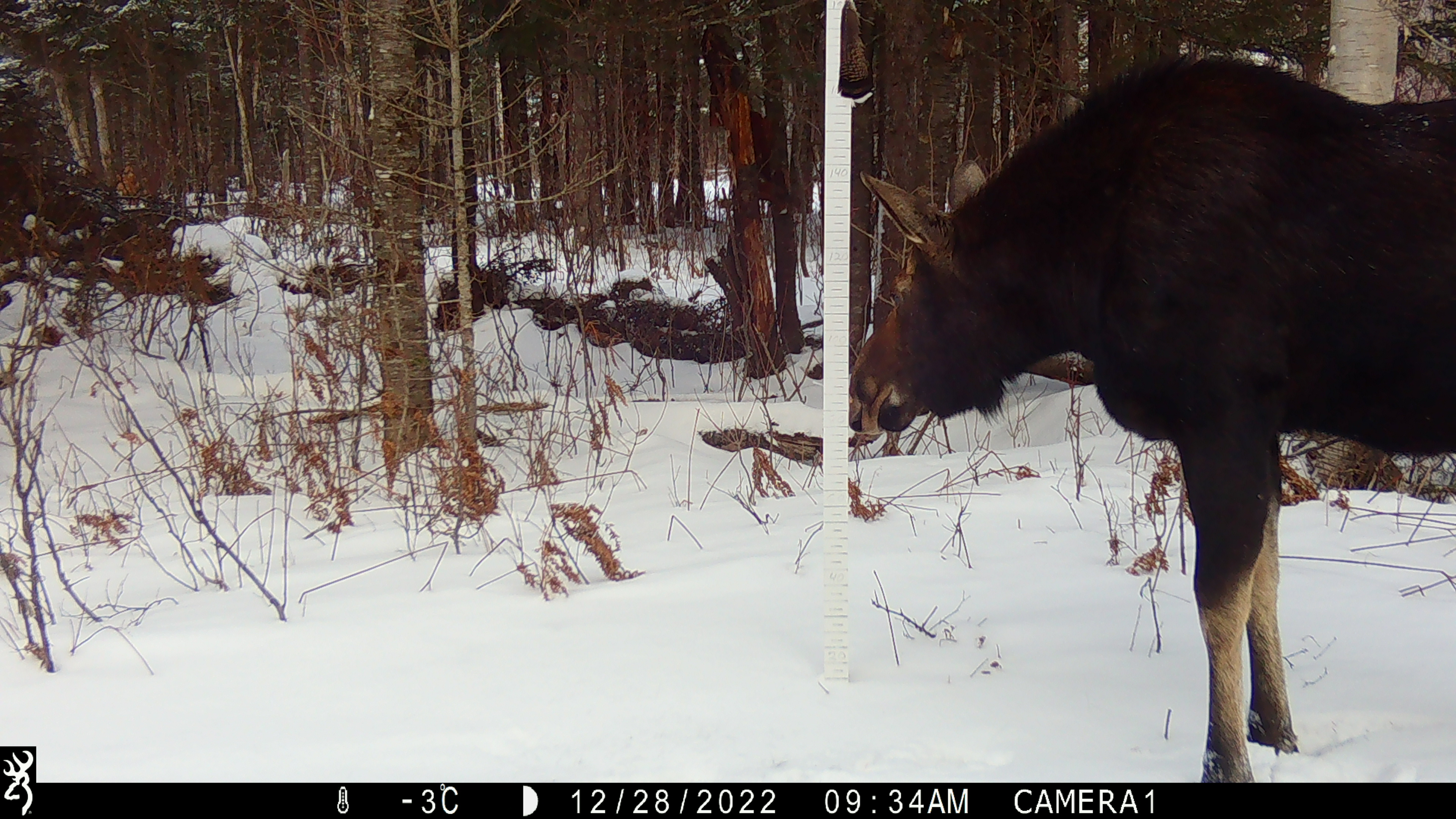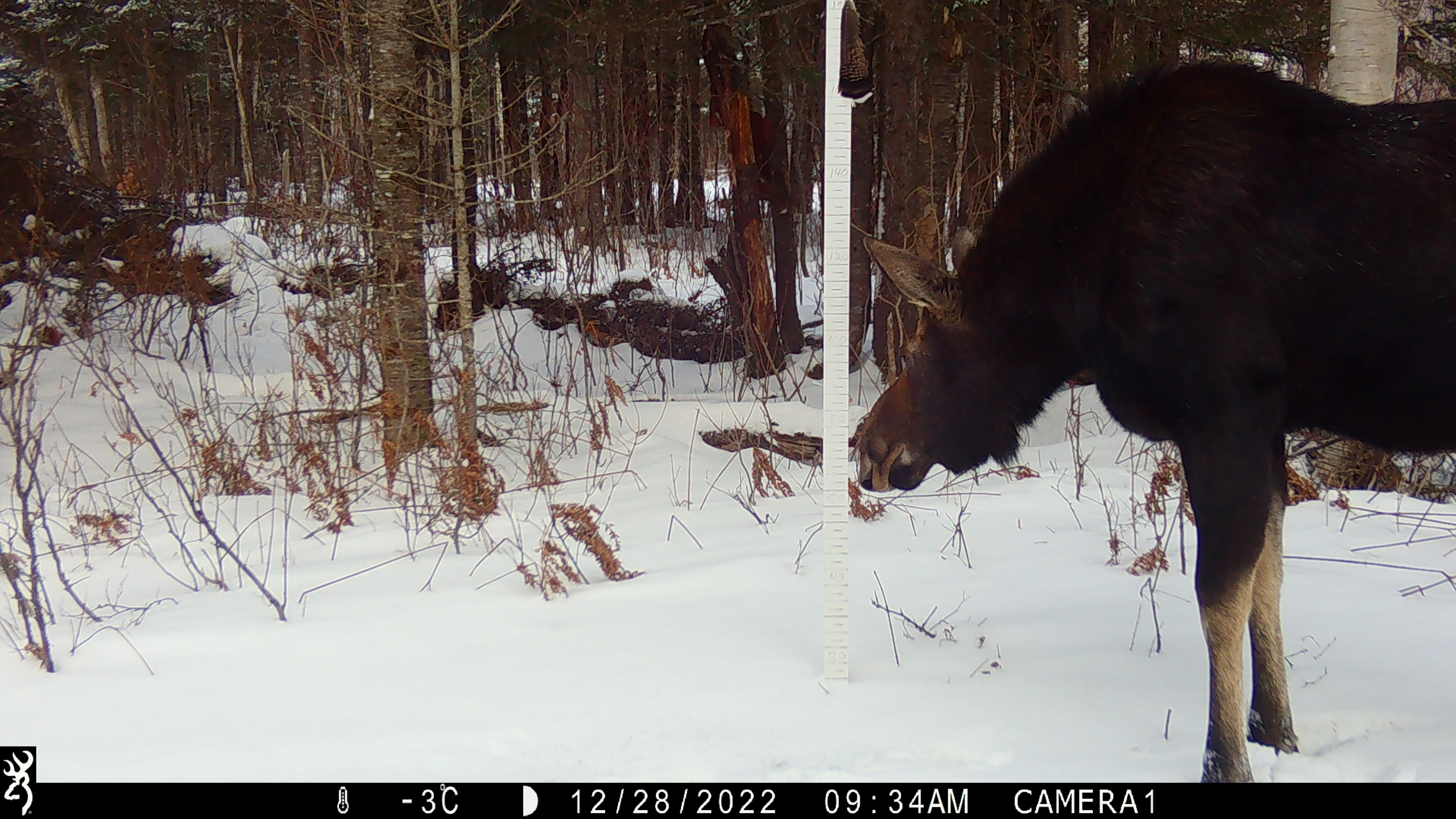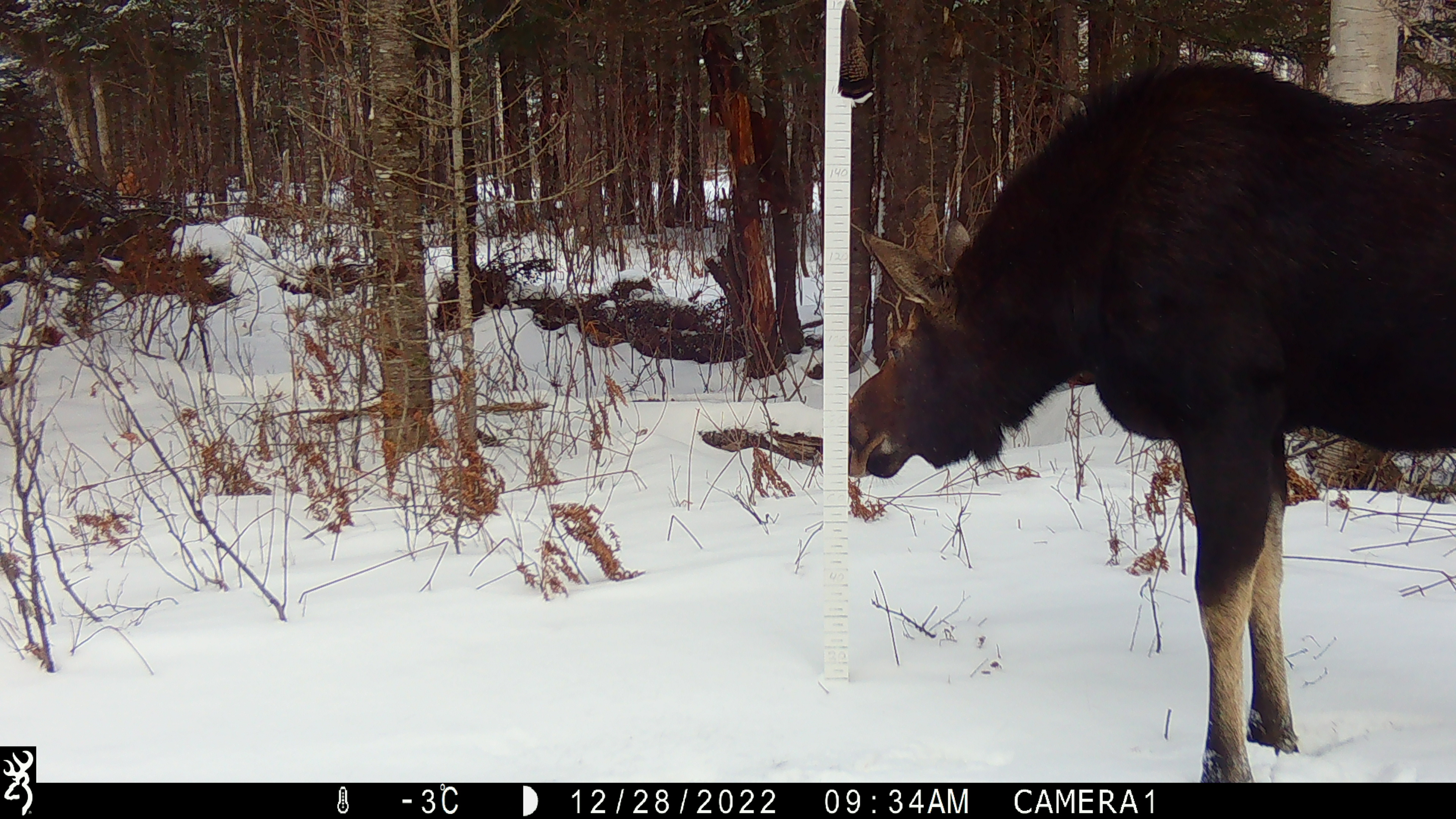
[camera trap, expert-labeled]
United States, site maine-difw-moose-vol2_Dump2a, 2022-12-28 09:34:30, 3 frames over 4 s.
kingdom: Animalia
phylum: Chordata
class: Mammalia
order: Artiodactyla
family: Cervidae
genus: Alces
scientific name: Alces alces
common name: moose